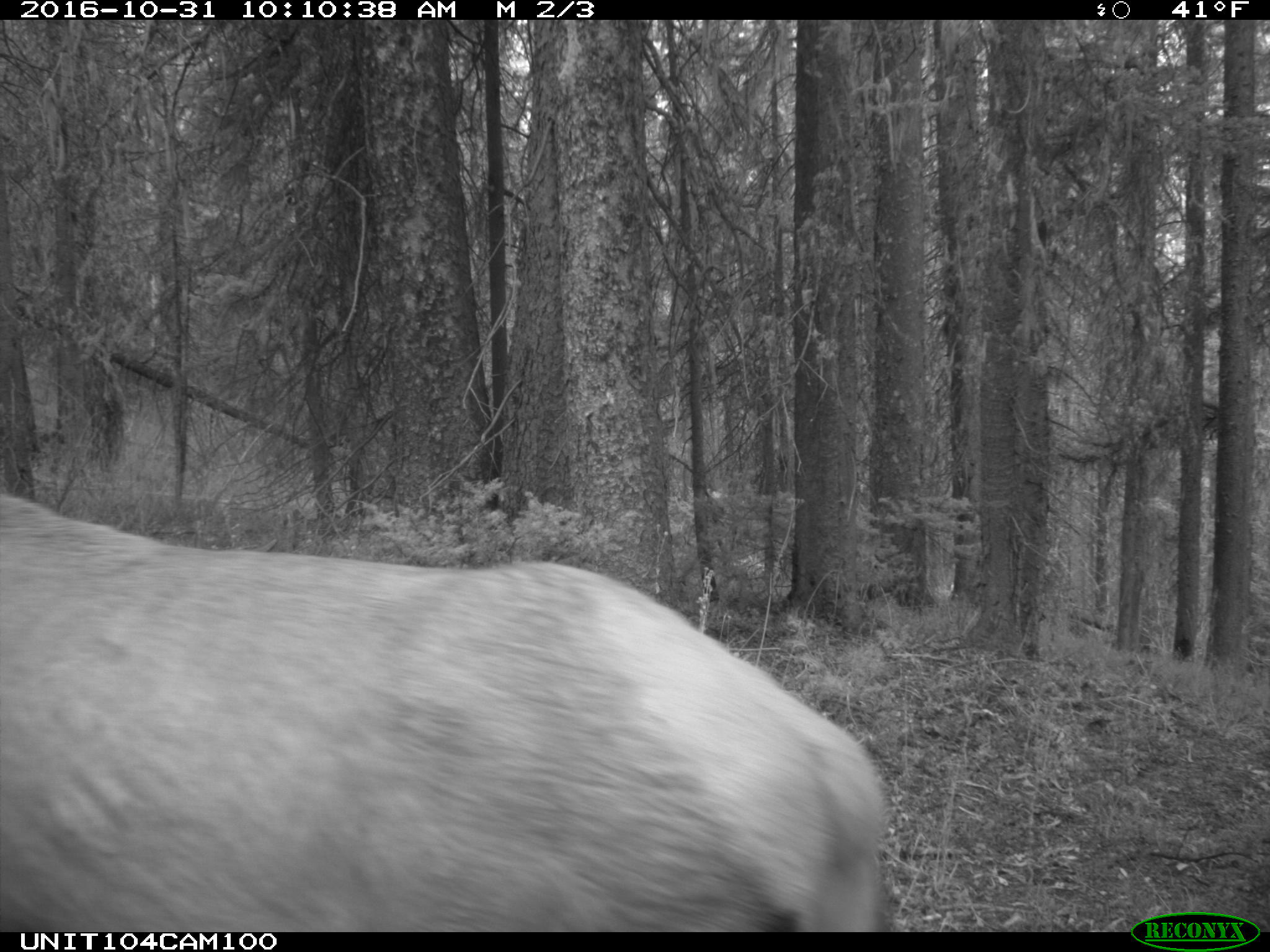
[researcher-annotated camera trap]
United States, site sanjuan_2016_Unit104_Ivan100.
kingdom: Animalia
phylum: Chordata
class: Mammalia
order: Artiodactyla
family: Cervidae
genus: Cervus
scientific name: Cervus elaphus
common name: red deer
Cervus elaphus (red deer).